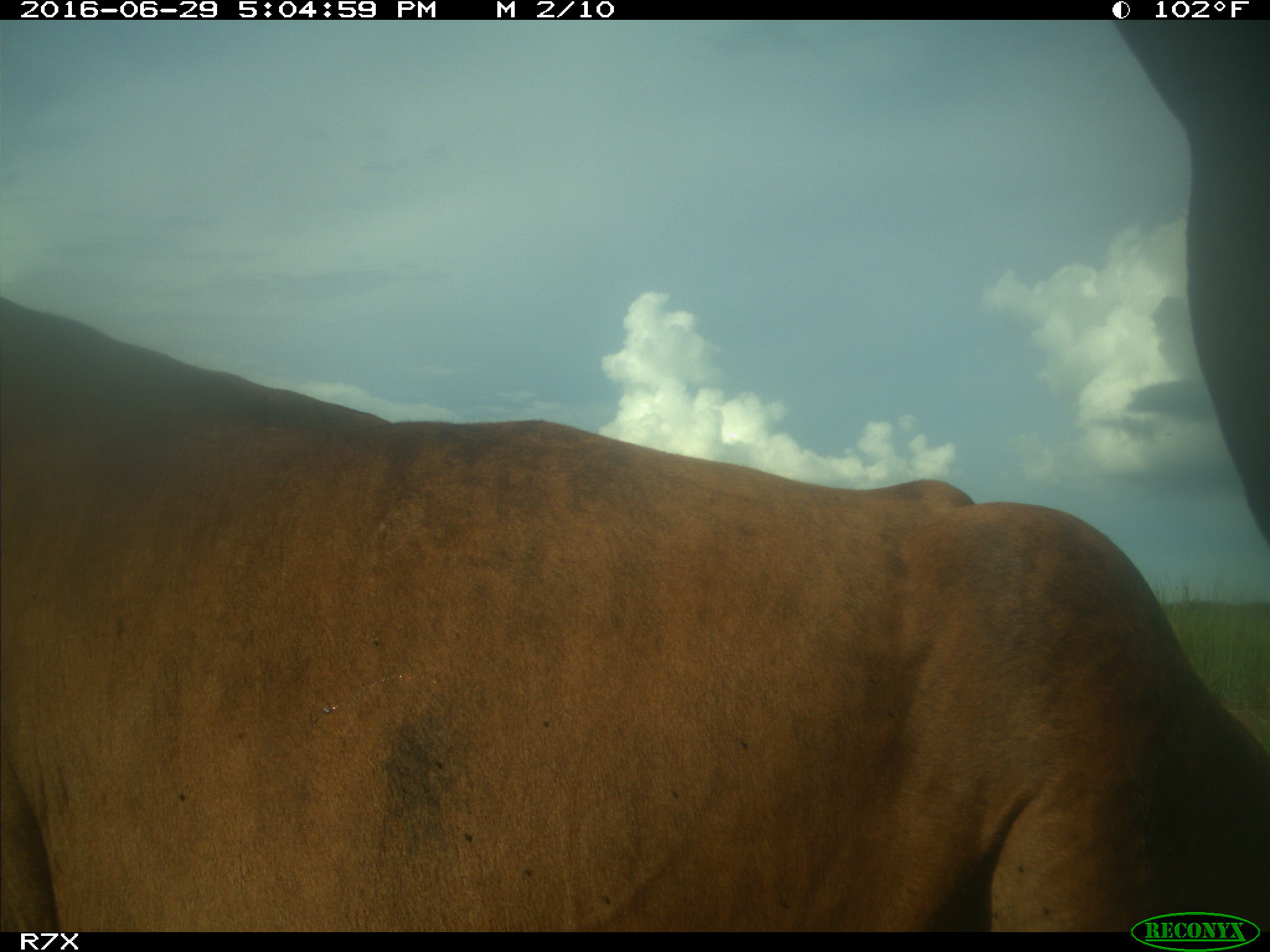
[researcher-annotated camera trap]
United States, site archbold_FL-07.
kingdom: Animalia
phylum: Chordata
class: Mammalia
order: Artiodactyla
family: Bovidae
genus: Bos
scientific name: Bos taurus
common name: domestic cow